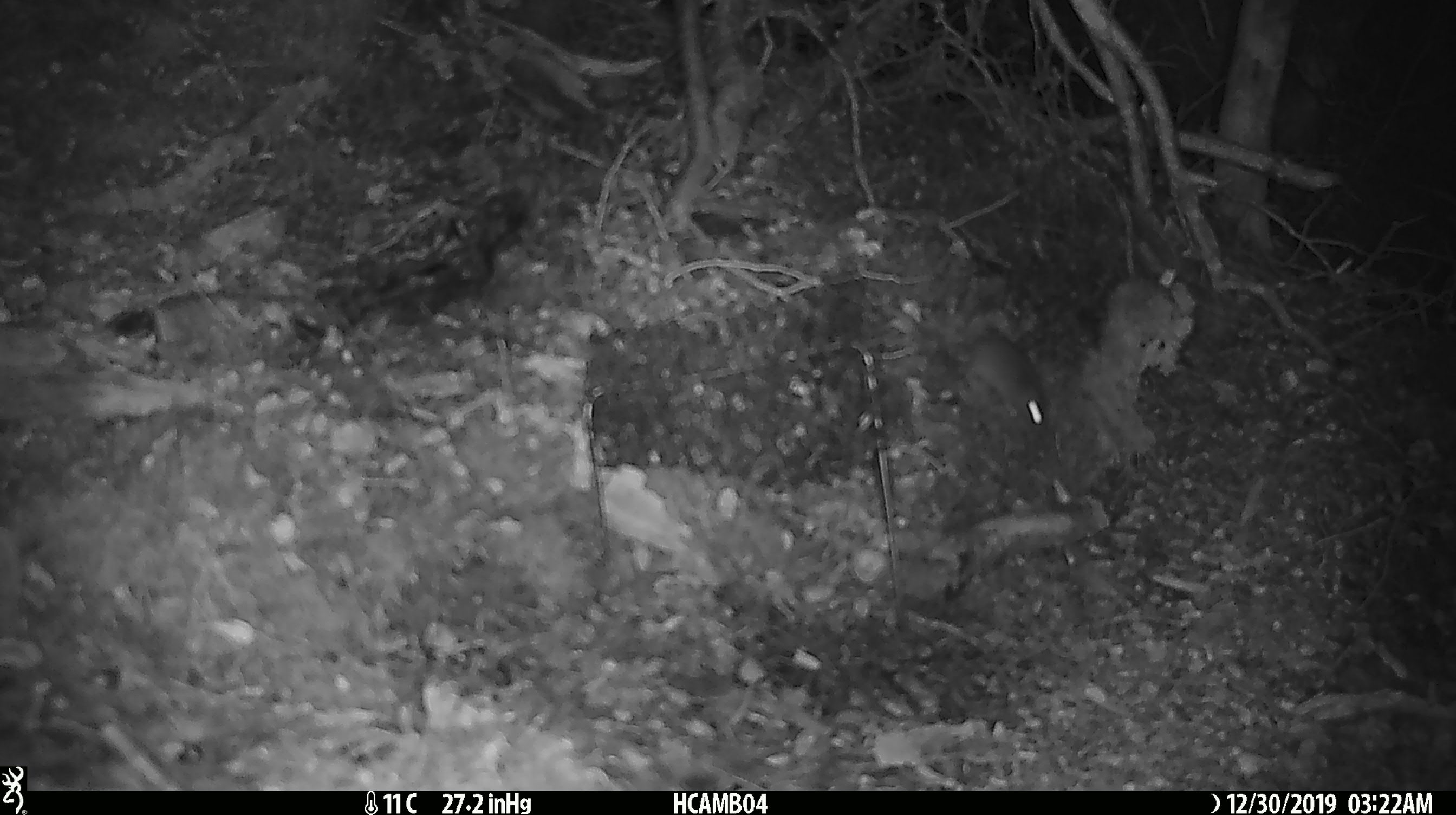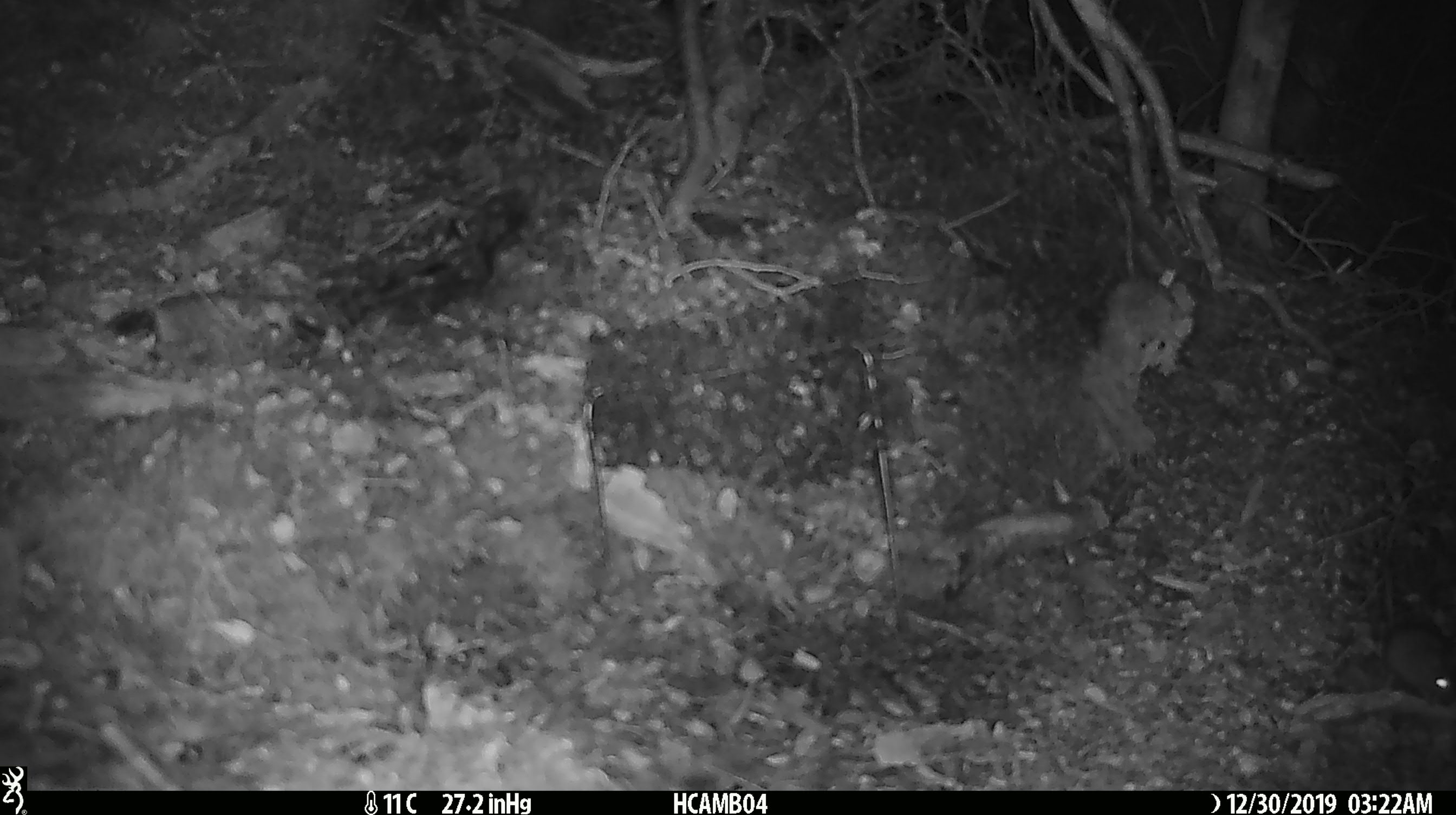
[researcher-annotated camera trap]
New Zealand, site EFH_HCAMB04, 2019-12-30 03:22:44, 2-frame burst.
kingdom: Animalia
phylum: Chordata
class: Mammalia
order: Rodentia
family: Muridae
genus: Mus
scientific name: Mus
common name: mouse